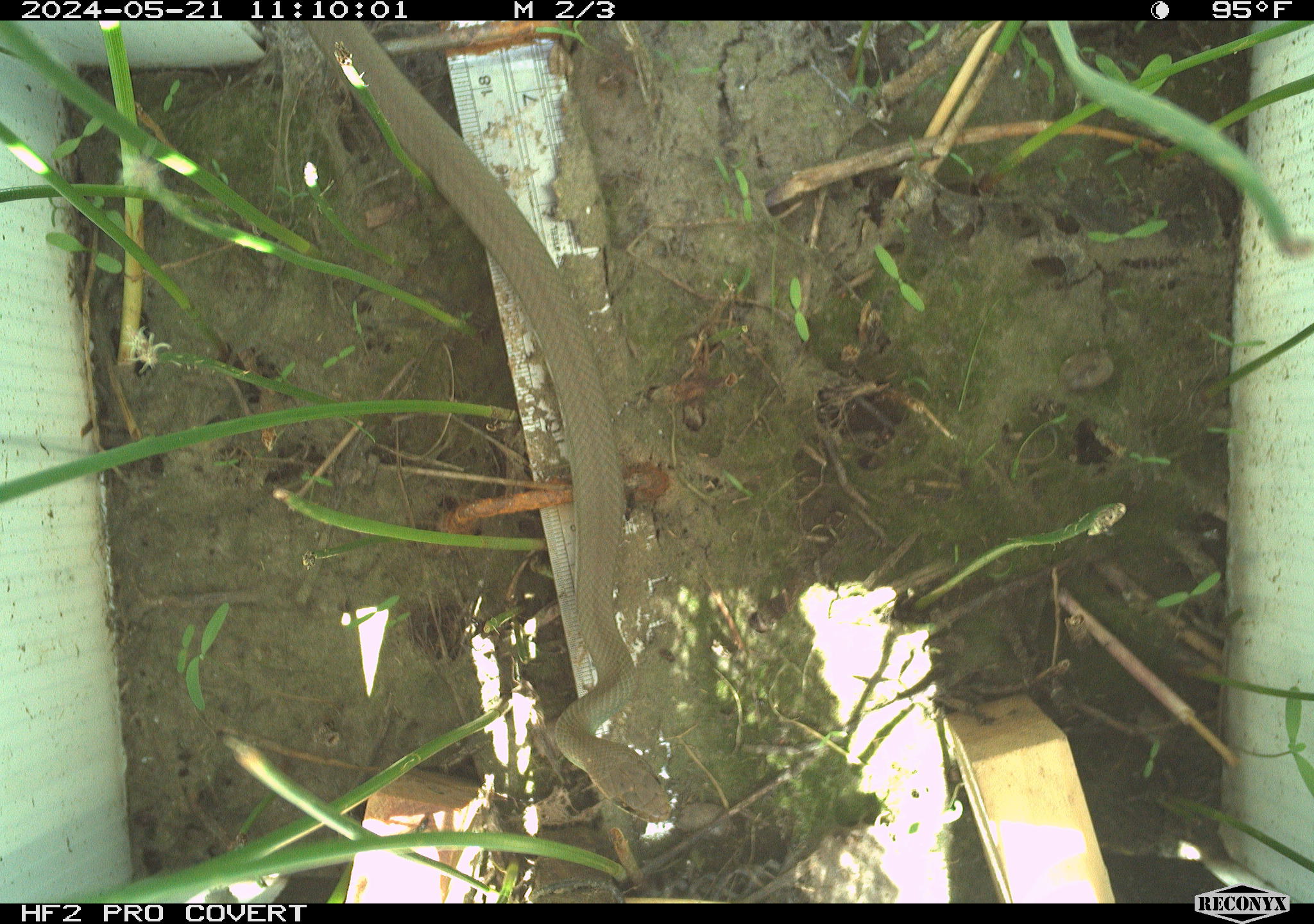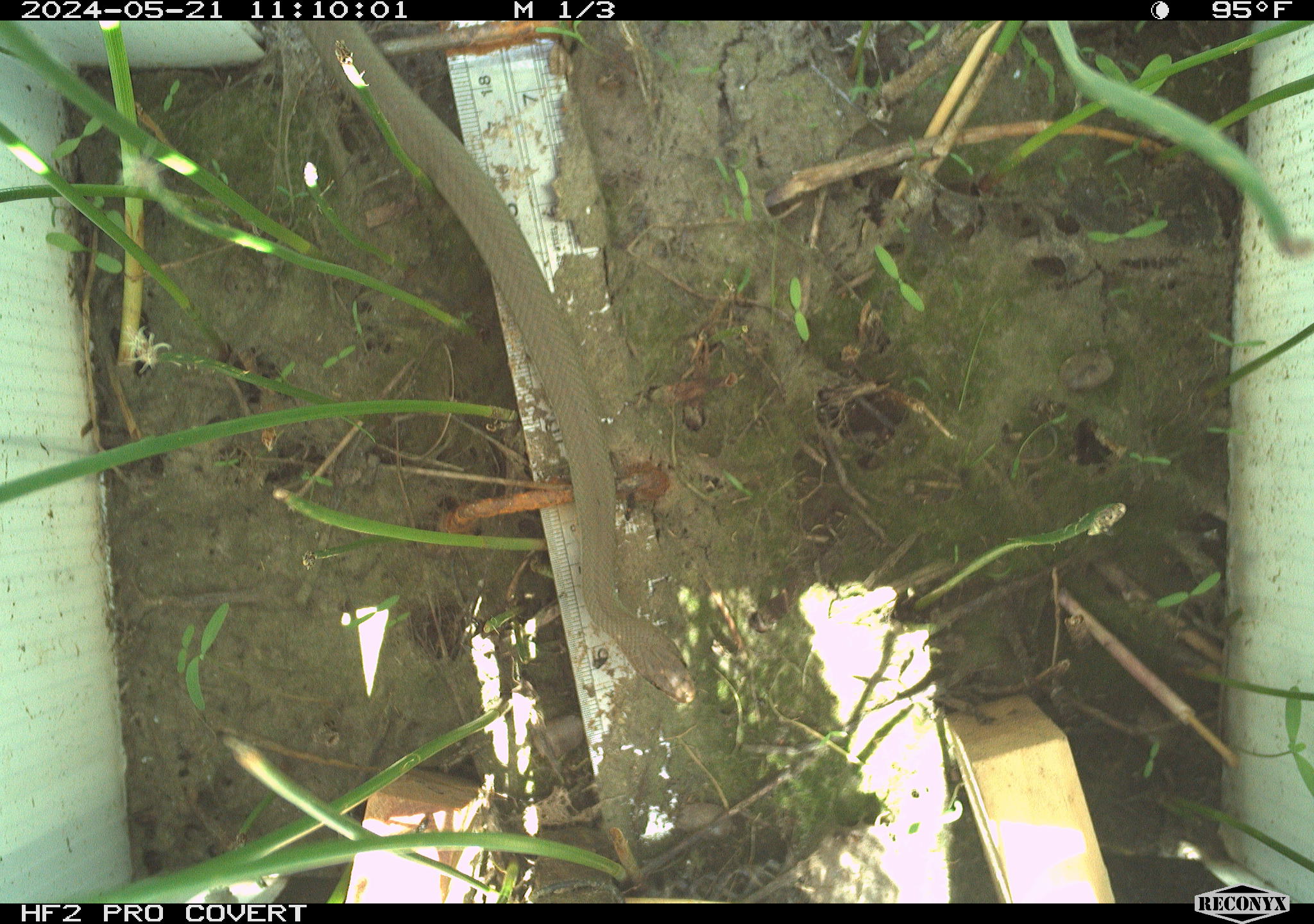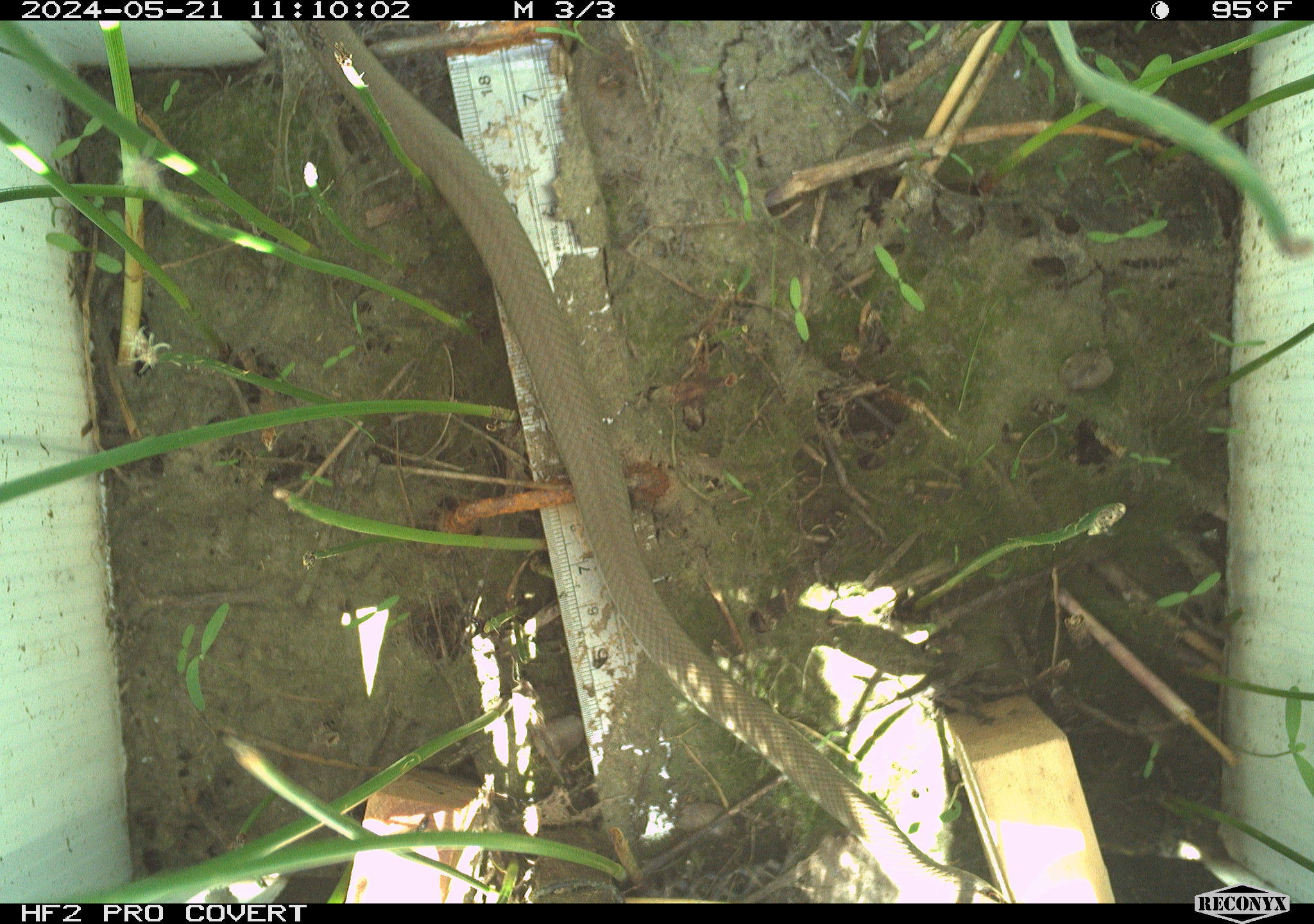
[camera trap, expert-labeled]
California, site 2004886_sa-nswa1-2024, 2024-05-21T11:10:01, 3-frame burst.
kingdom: Animalia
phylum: Chordata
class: Reptilia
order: Squamata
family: Colubridae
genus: Coluber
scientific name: Coluber constrictor mormon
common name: western yellow-bellied racer